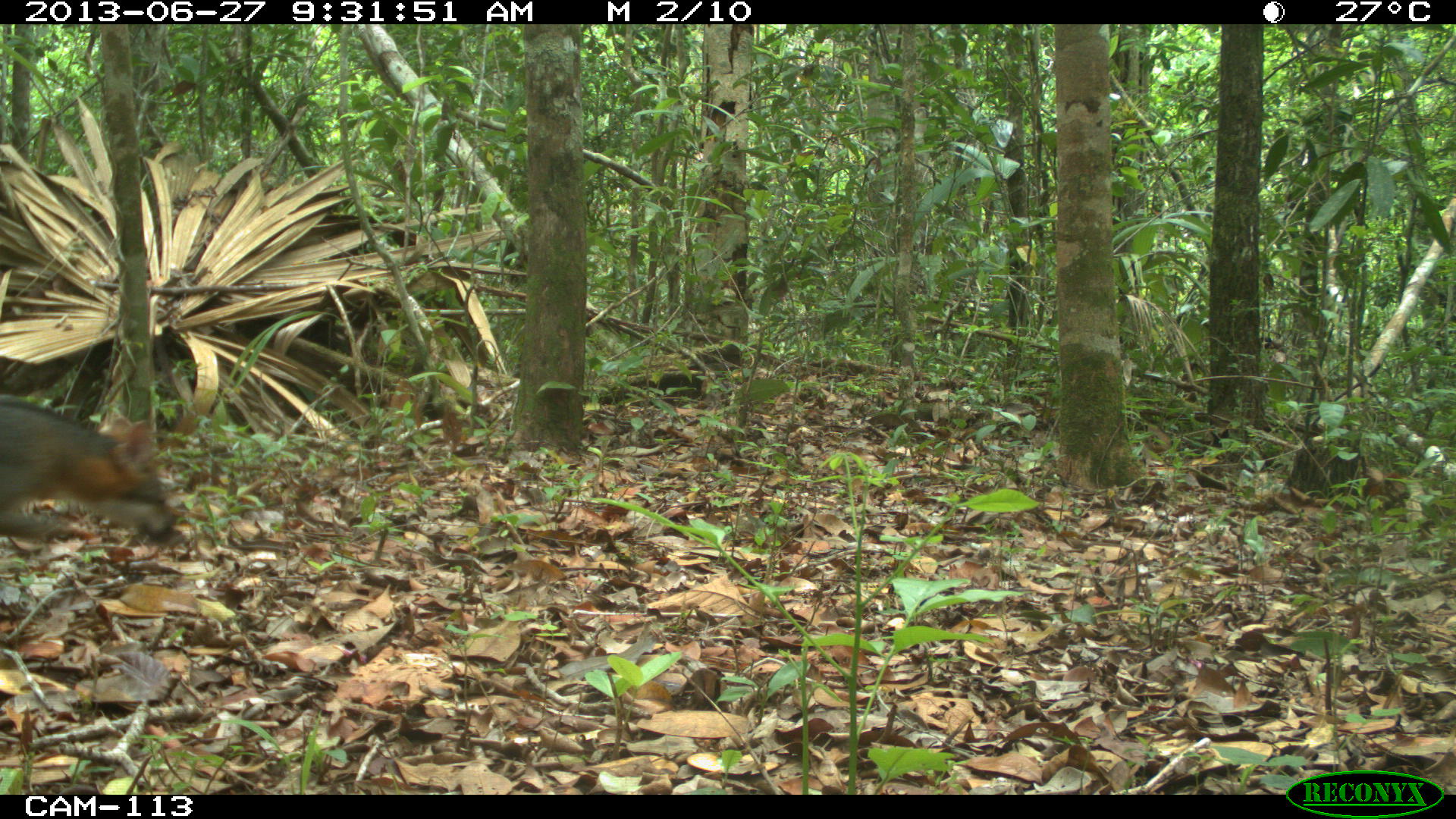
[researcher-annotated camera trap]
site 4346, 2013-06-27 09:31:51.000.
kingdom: Animalia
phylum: Chordata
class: Mammalia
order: Carnivora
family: Canidae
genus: Urocyon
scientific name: Urocyon cinereoargenteus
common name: gray fox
Urocyon cinereoargenteus (gray fox), count 1.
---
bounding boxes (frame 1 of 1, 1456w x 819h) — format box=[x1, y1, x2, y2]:
urocyon cinereoargenteus: box=[0, 394, 175, 543]